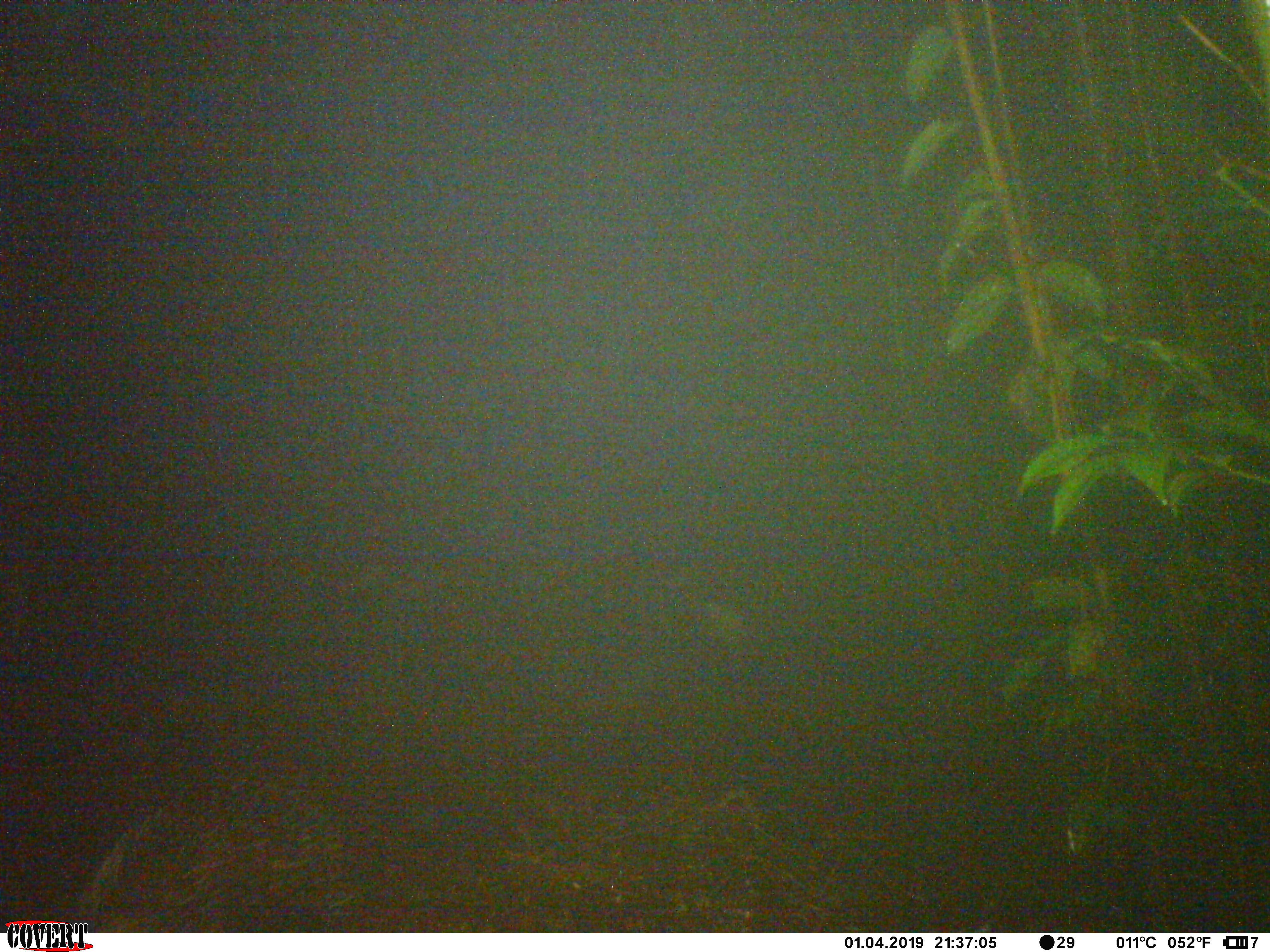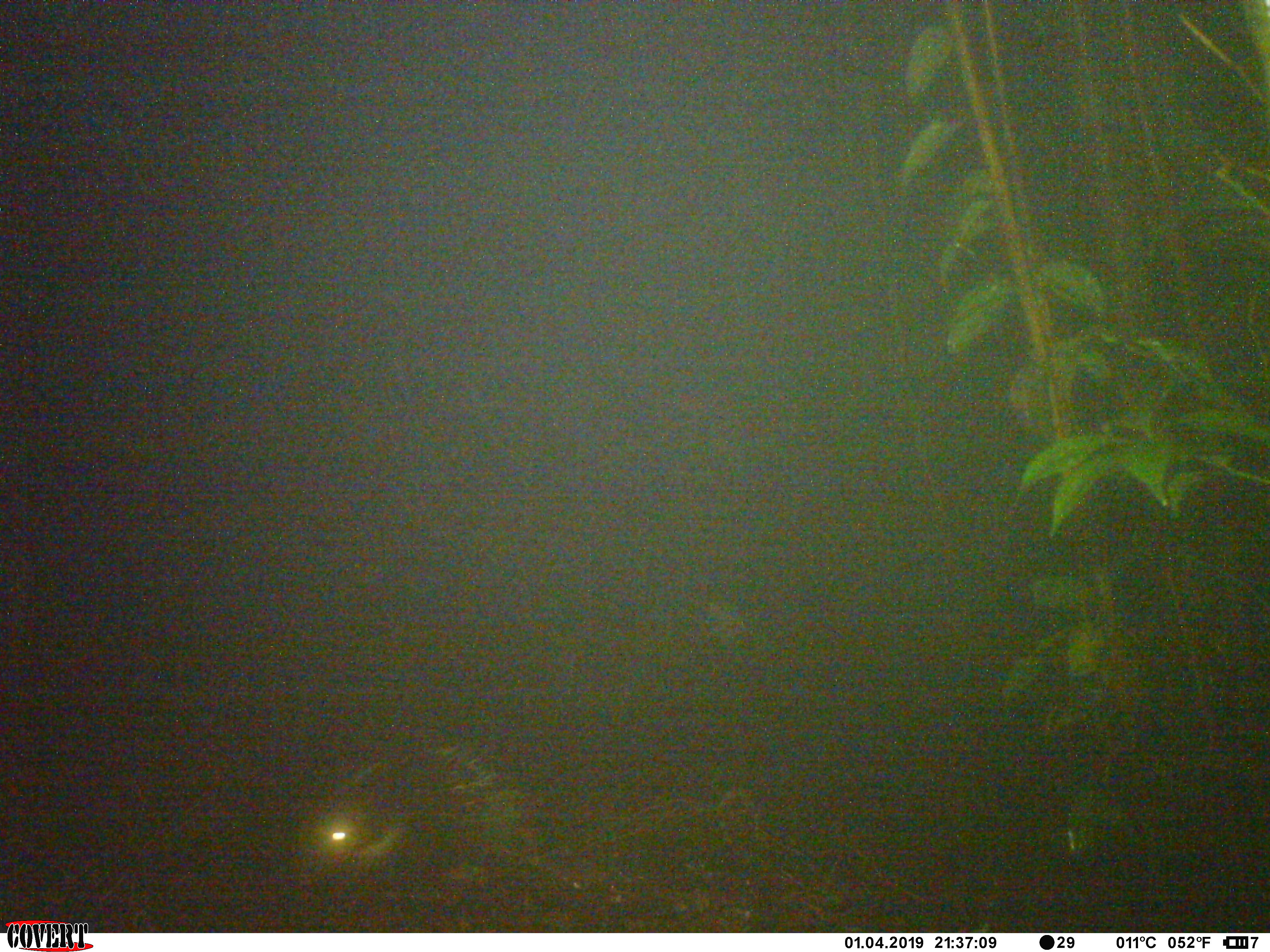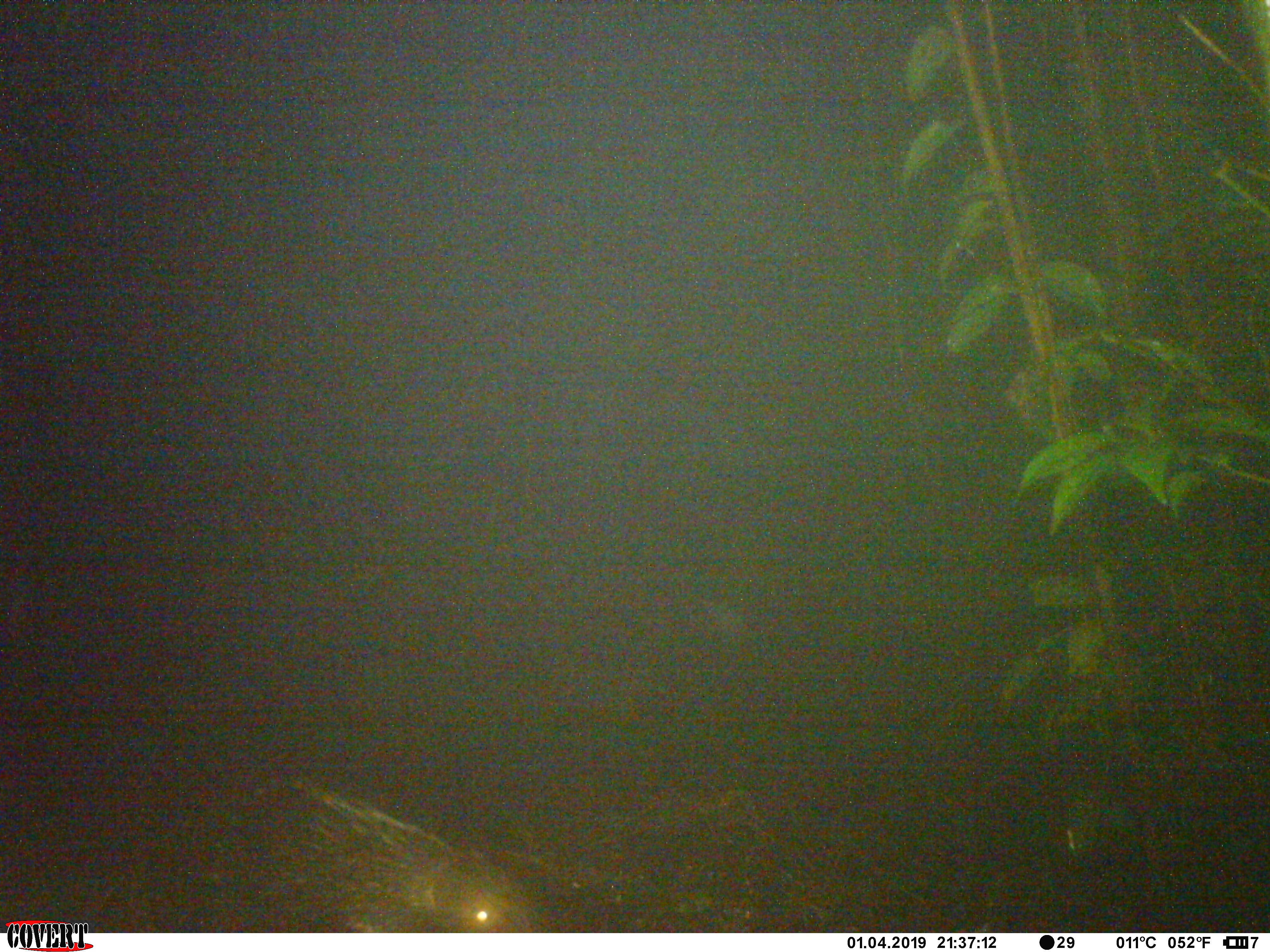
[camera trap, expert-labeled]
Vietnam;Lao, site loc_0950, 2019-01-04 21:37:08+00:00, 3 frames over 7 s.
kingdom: Animalia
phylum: Chordata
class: Mammalia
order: Rodentia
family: Hystricidae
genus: Hystrix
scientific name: Hystrix brachyura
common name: malayan porcupine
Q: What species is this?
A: Malayan porcupine (Hystrix brachyura).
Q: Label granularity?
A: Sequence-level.